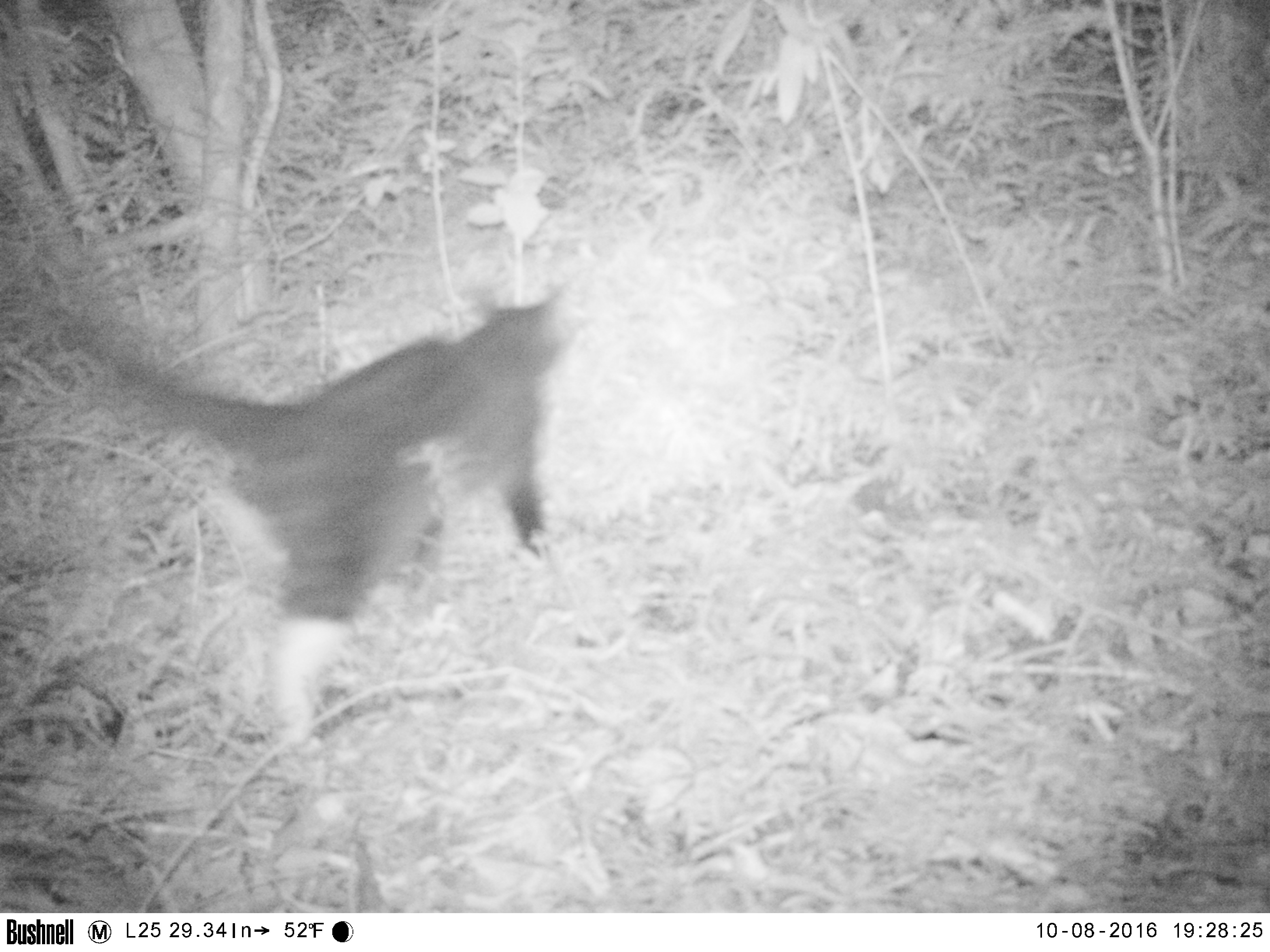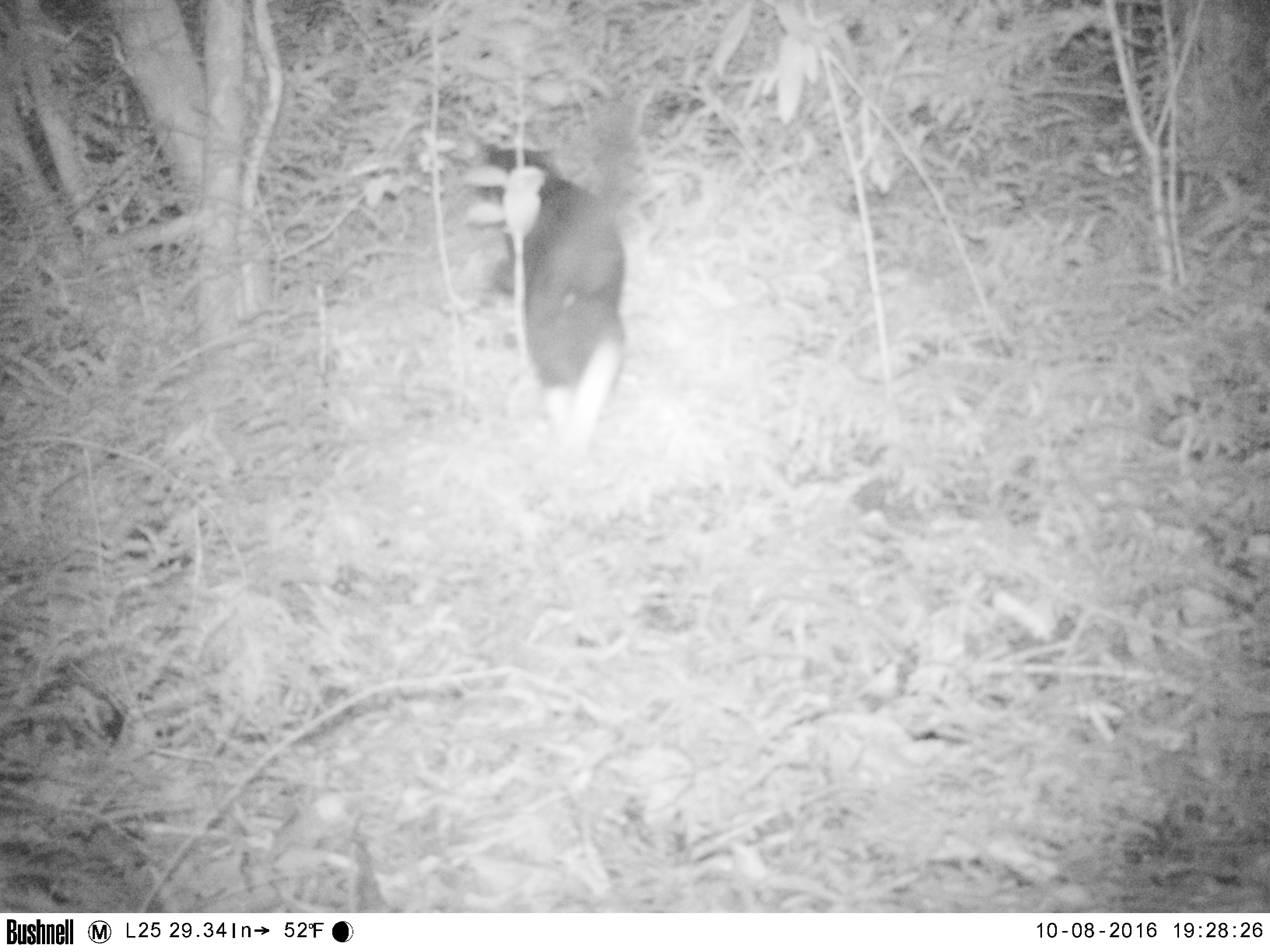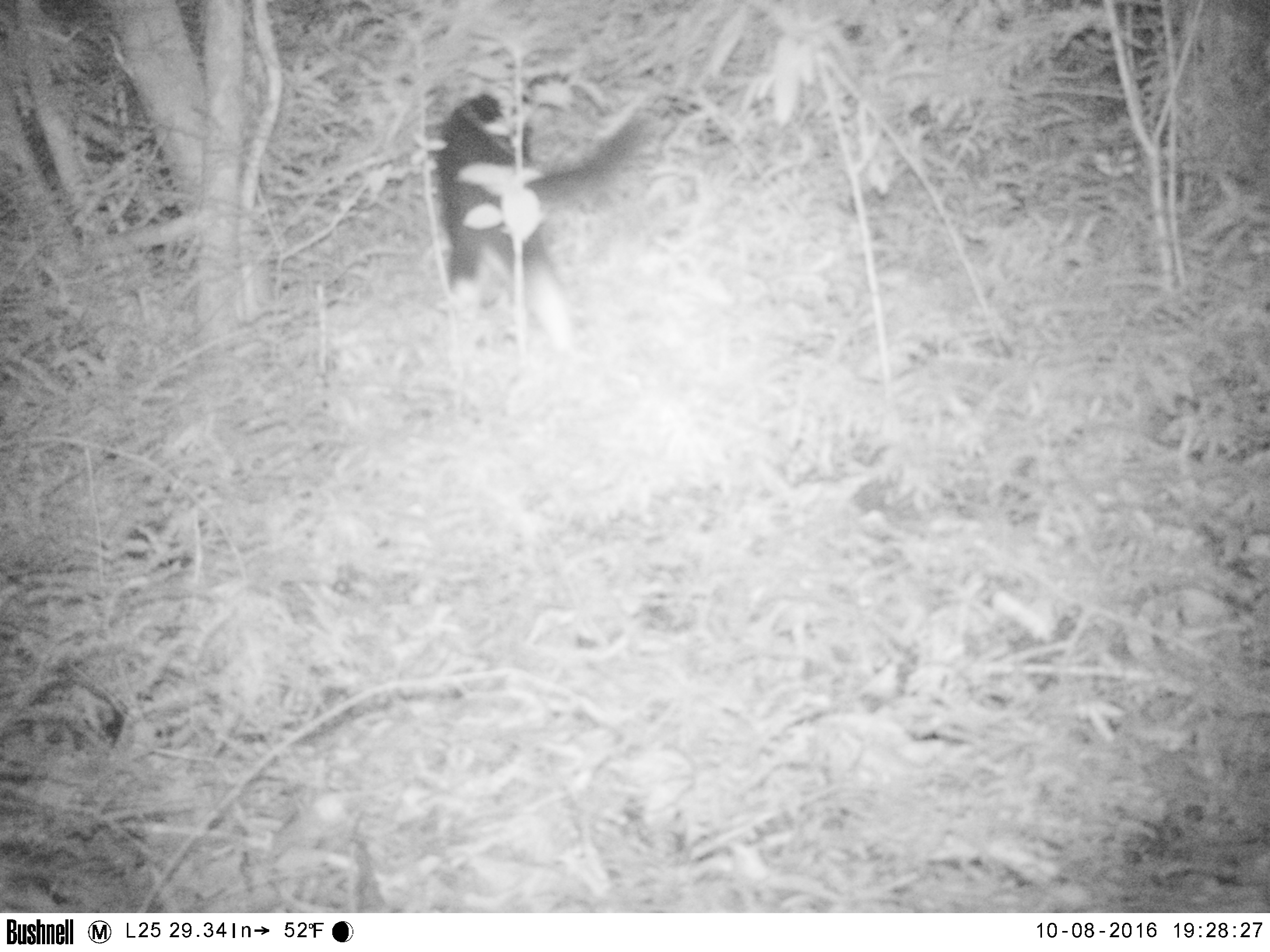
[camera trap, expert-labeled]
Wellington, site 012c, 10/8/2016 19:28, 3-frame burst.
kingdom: Animalia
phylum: Chordata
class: Mammalia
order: Carnivora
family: Felidae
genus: Felis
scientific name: Felis catus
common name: cat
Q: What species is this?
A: Cat (Felis catus).